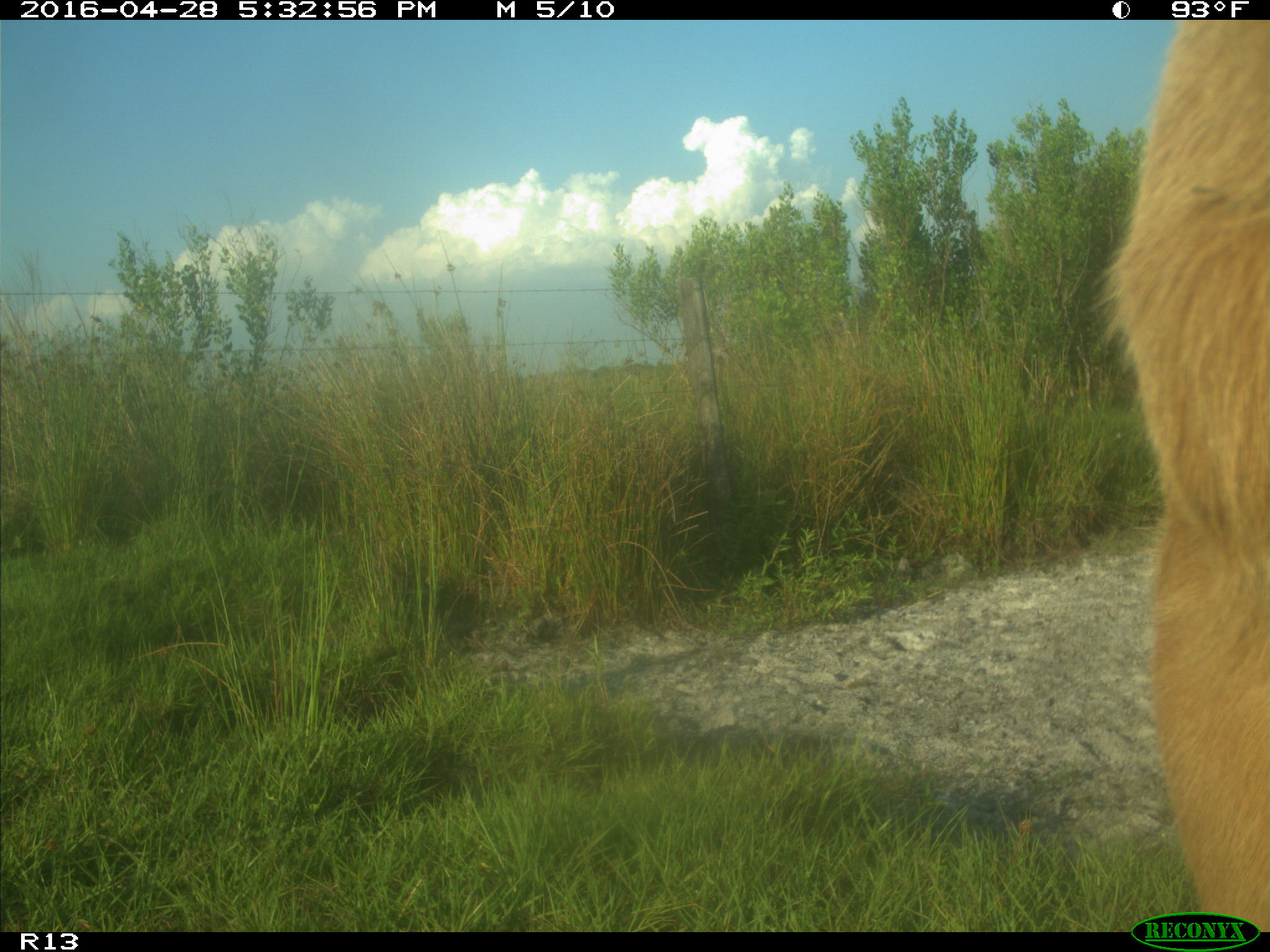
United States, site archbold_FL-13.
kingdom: Animalia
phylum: Chordata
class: Mammalia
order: Artiodactyla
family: Bovidae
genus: Bos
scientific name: Bos taurus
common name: domestic cow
Bos taurus (domestic cow).